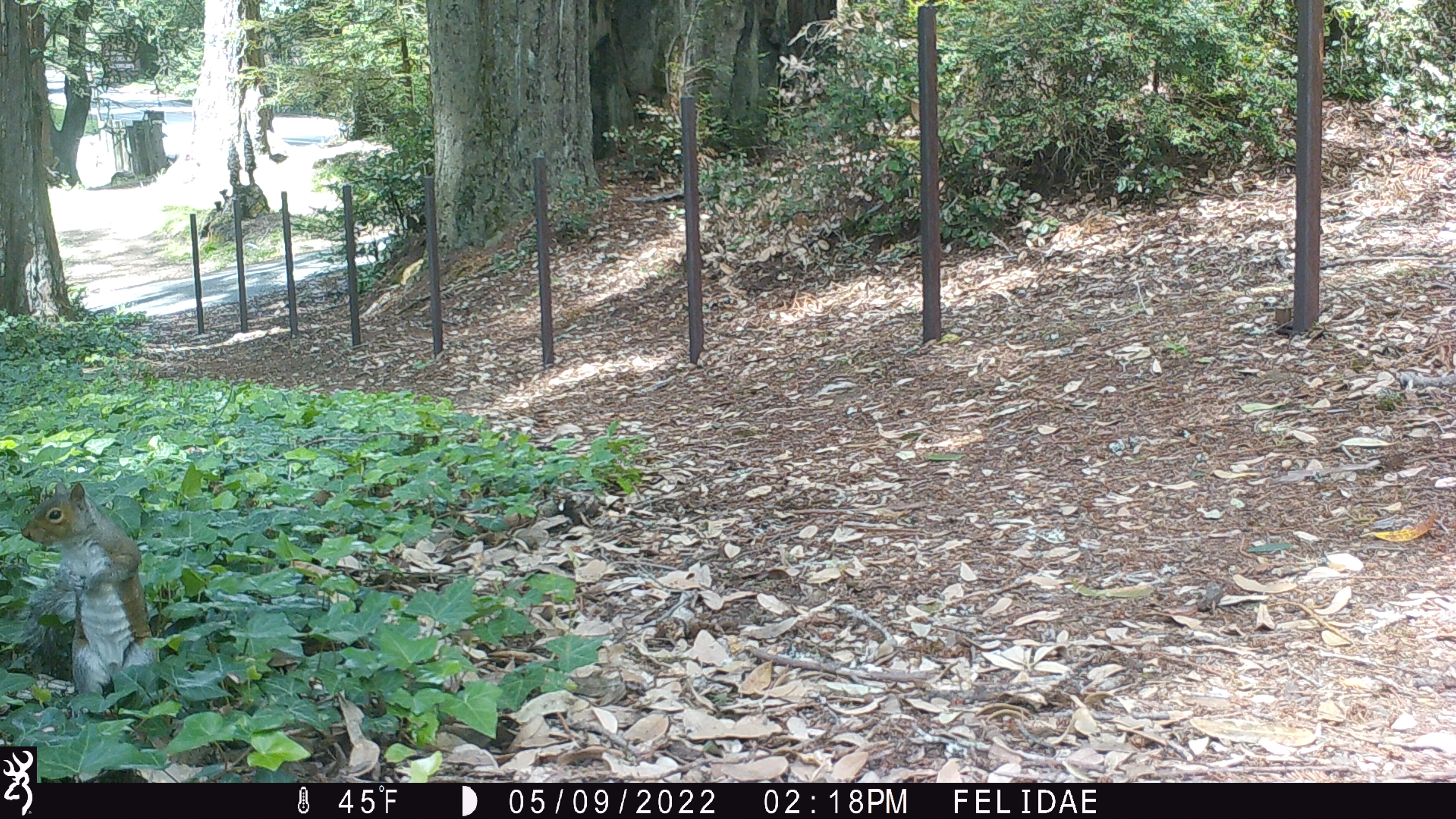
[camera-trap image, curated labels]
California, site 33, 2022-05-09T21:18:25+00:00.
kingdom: Animalia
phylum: Chordata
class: Mammalia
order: Rodentia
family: Sciuridae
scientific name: Sciuridae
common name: squirrel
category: unknown squirrel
Unknown squirrel (squirrel) (Sciuridae).